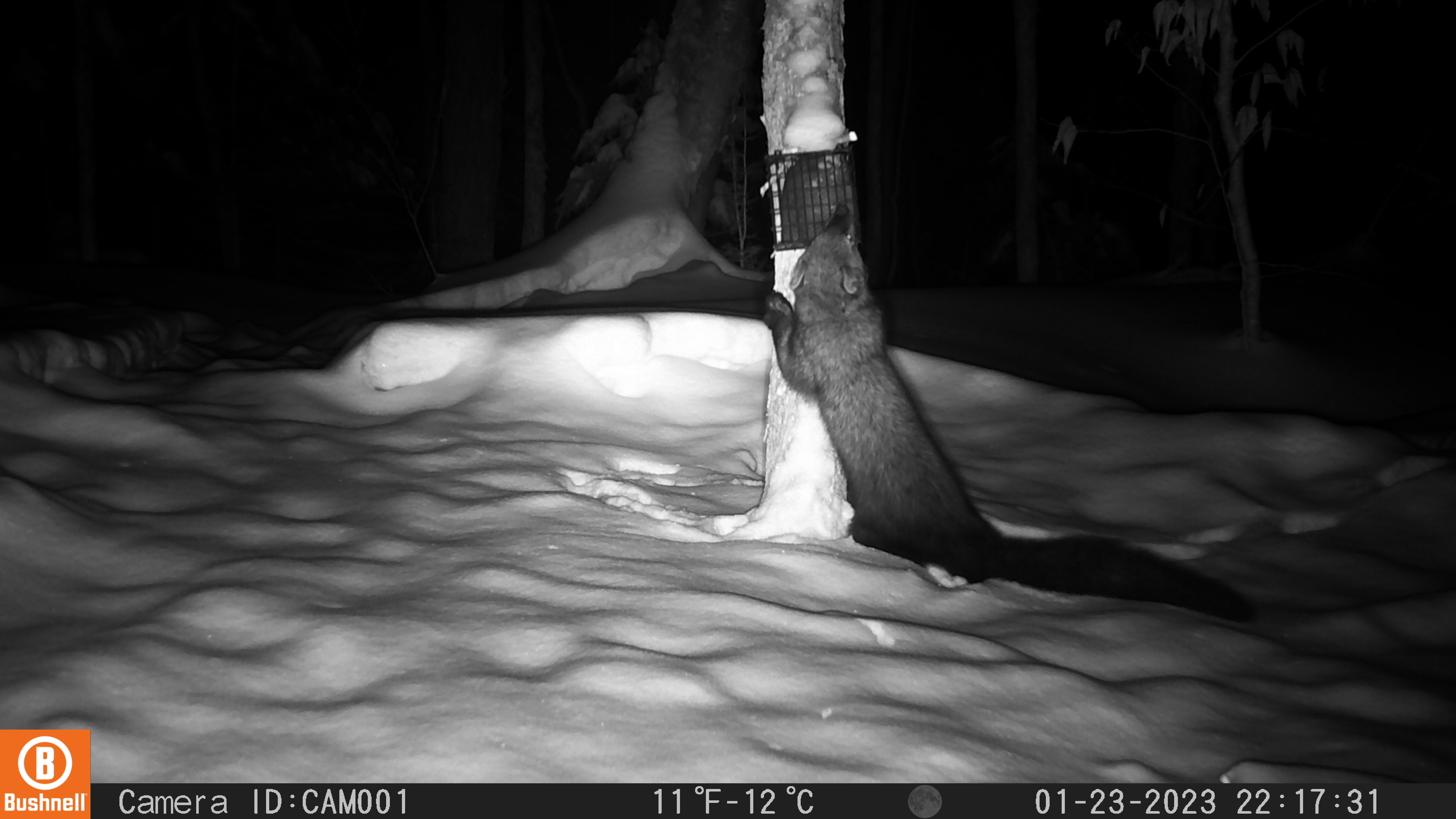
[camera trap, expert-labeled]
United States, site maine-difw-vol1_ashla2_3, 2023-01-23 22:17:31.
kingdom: Animalia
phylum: Chordata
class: Mammalia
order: Carnivora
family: Mustelidae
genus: Pekania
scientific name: Pekania pennanti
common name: fisher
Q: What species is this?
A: Fisher (Pekania pennanti).